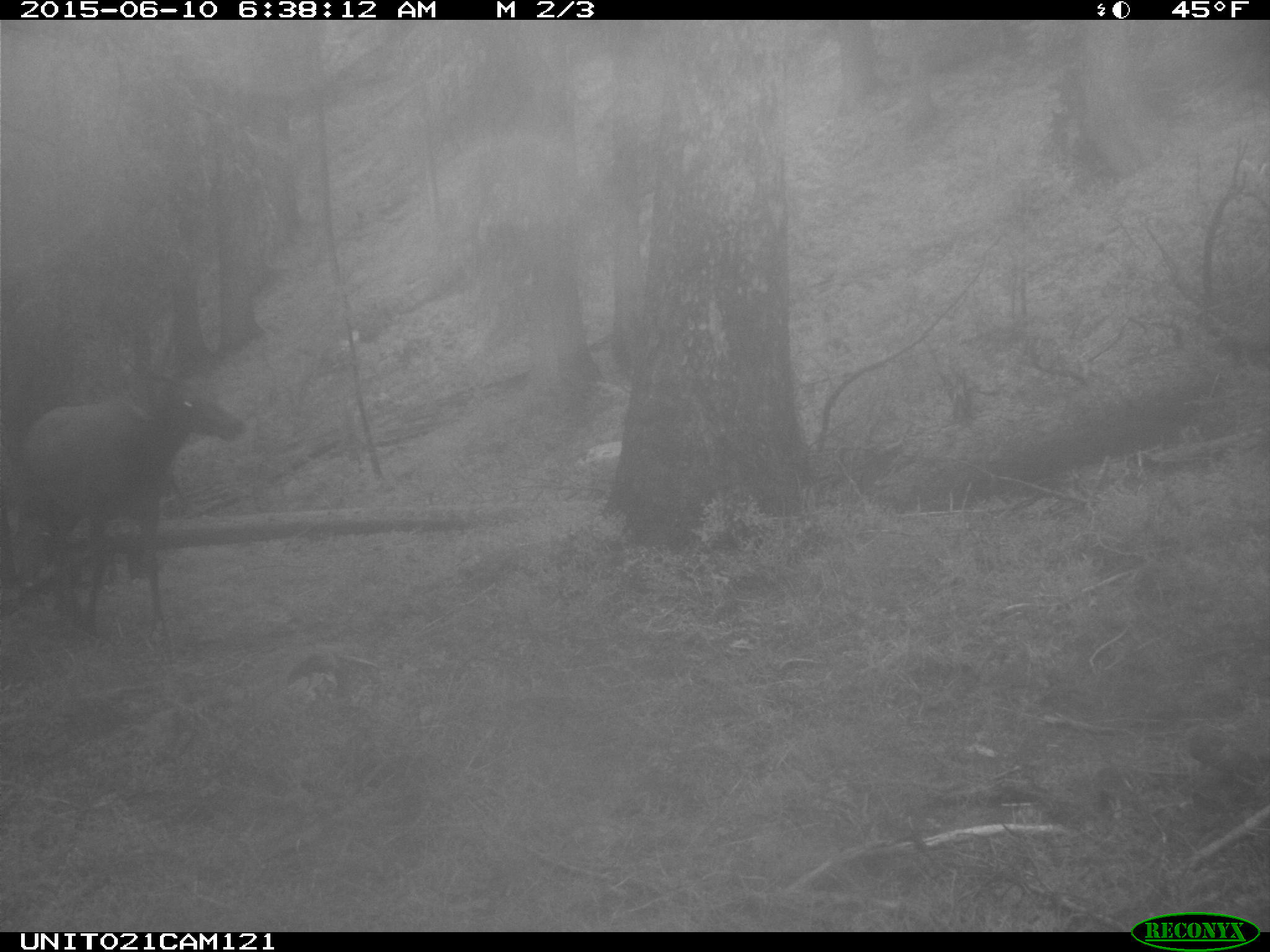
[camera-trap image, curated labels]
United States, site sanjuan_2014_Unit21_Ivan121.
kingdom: Animalia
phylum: Chordata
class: Mammalia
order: Artiodactyla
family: Cervidae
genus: Cervus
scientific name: Cervus elaphus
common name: red deer